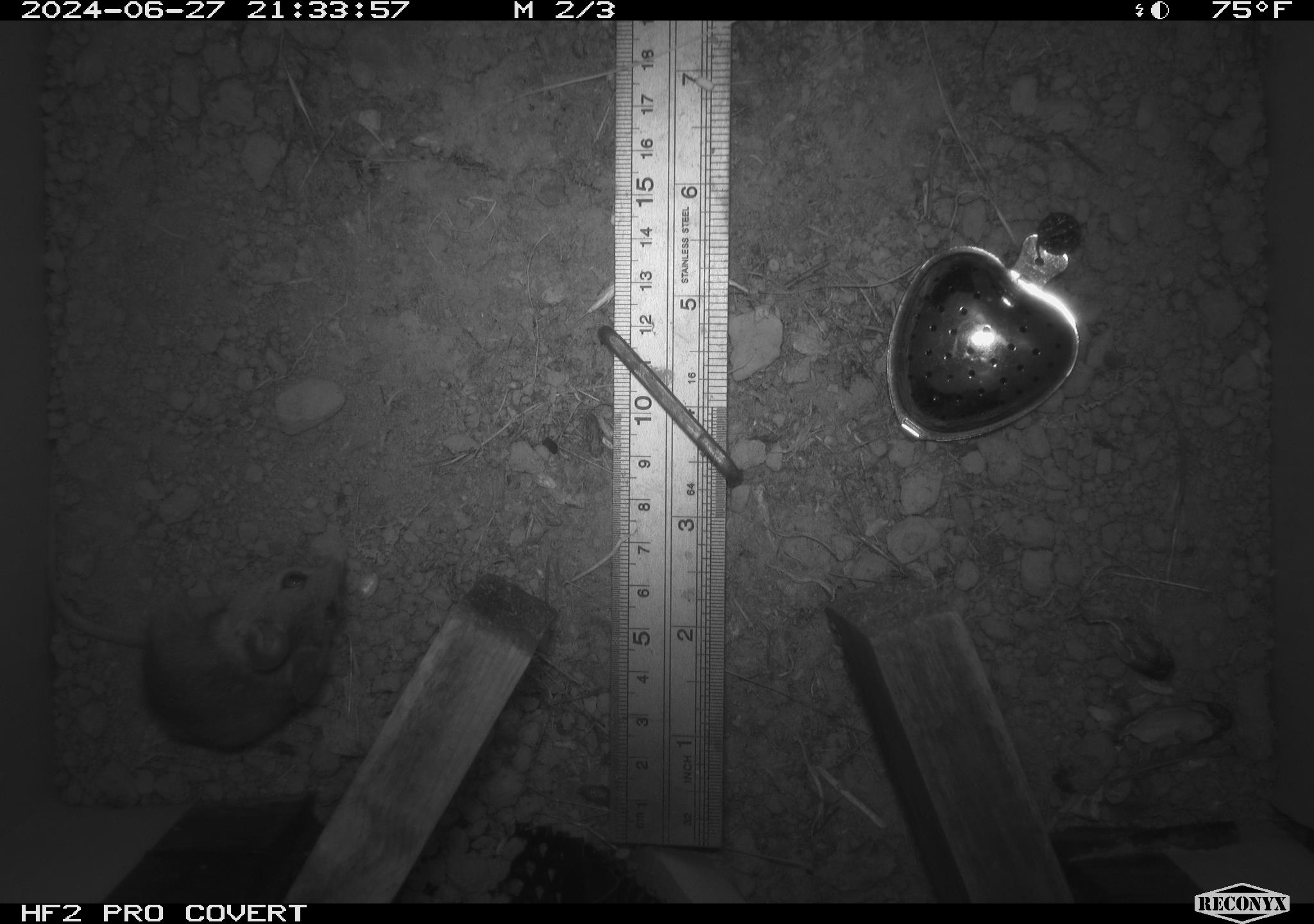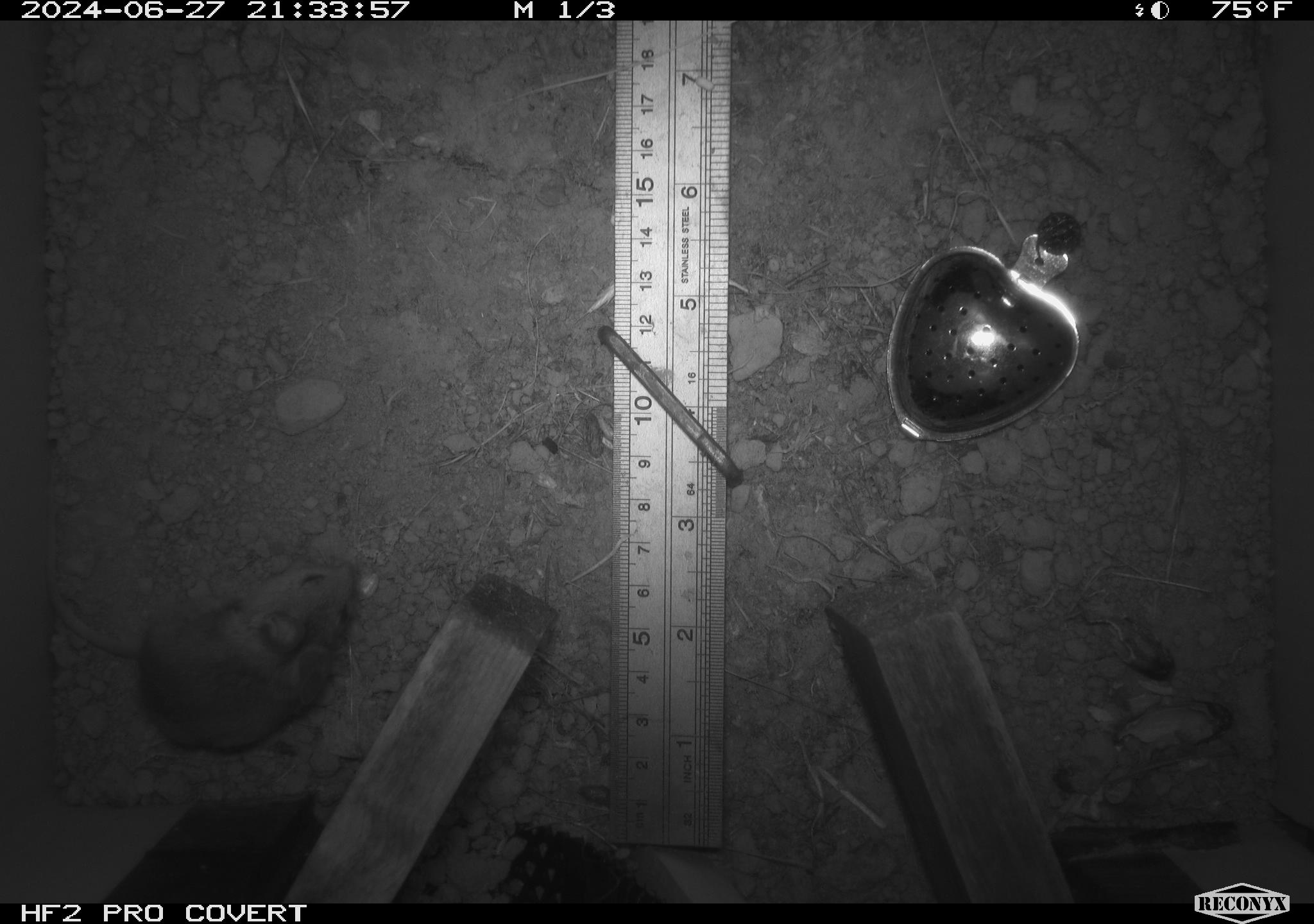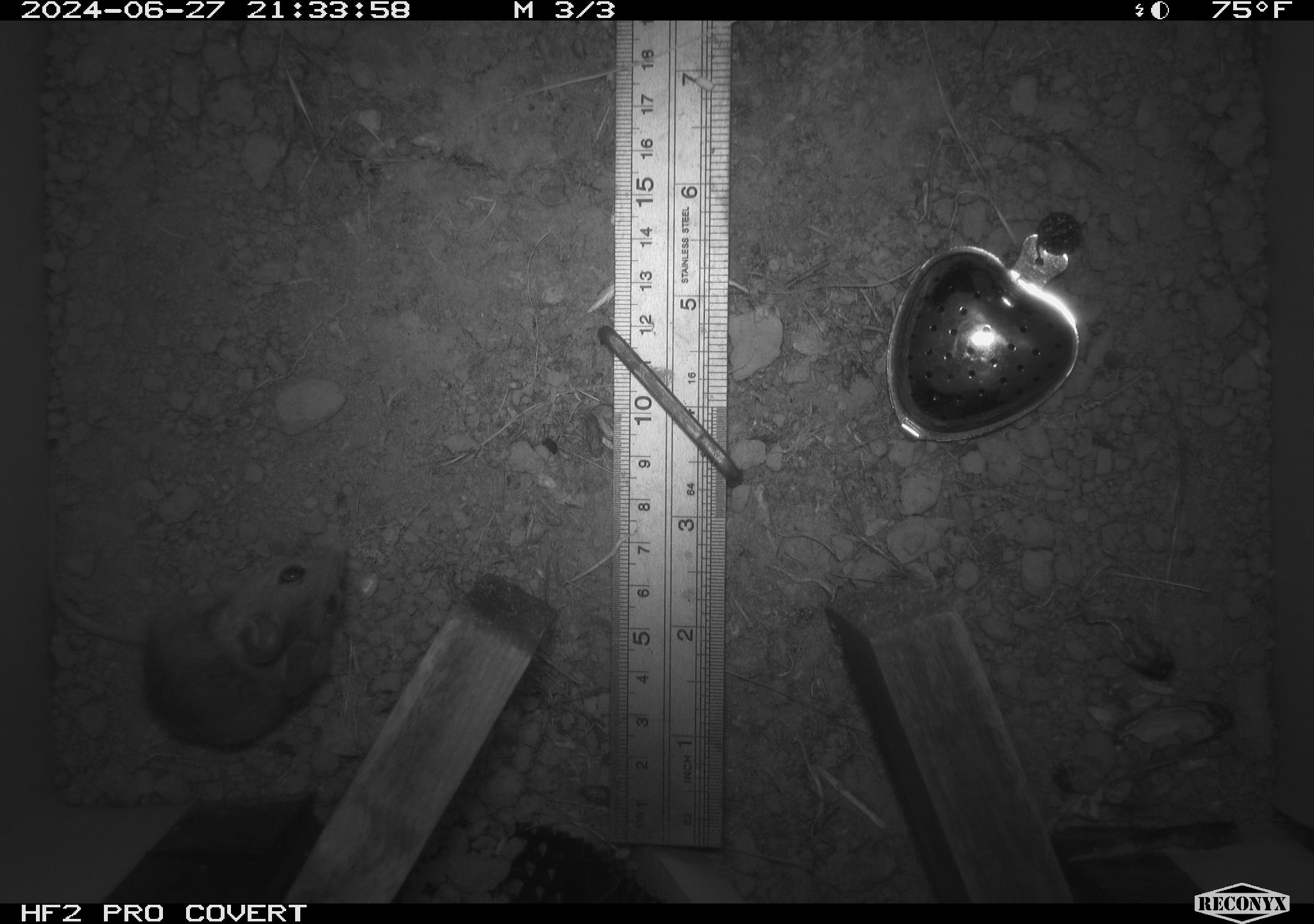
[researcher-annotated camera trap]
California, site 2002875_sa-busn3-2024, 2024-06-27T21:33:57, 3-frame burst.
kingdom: Animalia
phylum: Chordata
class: Mammalia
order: Rodentia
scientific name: Rodentia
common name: mouse species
Mouse species (Rodentia).